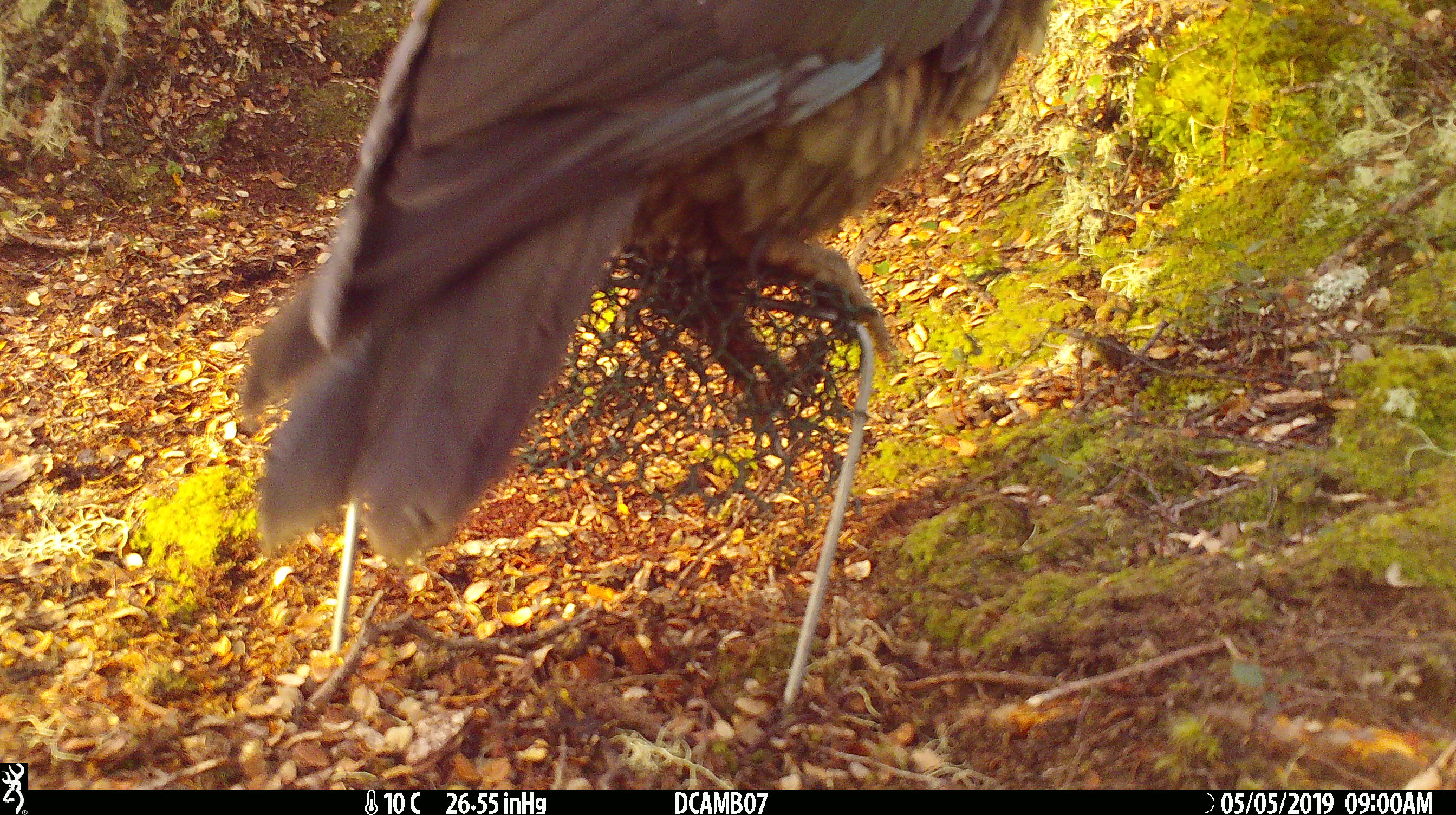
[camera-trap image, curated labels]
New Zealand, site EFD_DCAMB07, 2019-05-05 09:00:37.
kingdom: Animalia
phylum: Chordata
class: Aves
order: Psittaciformes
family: Strigopidae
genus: Nestor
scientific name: Nestor notabilis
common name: kea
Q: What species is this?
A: Kea (Nestor notabilis).